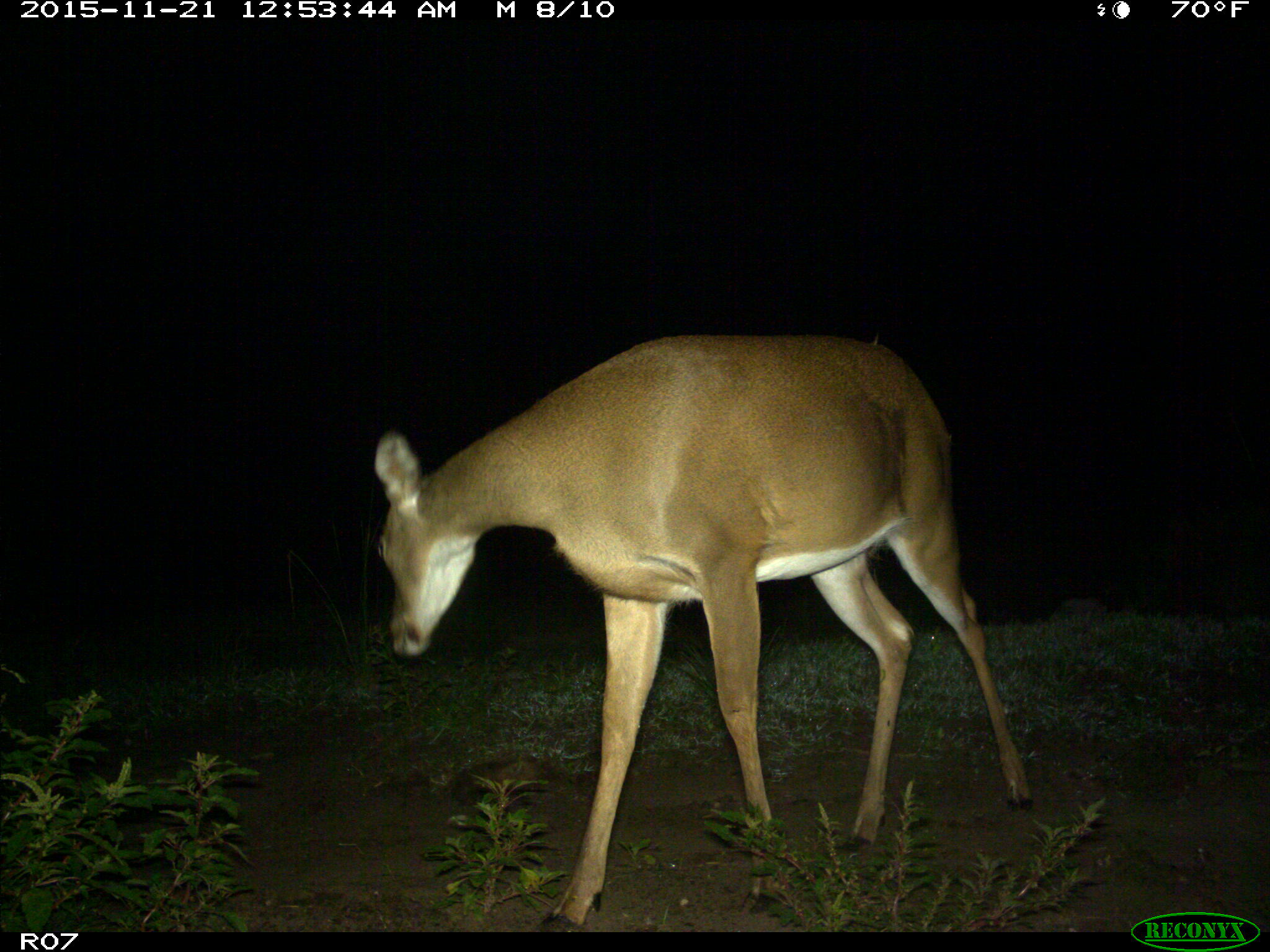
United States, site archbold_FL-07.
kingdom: Animalia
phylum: Chordata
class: Mammalia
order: Artiodactyla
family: Cervidae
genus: Odocoileus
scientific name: Odocoileus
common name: deer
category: unidentified deer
Unidentified deer (deer) (Odocoileus).